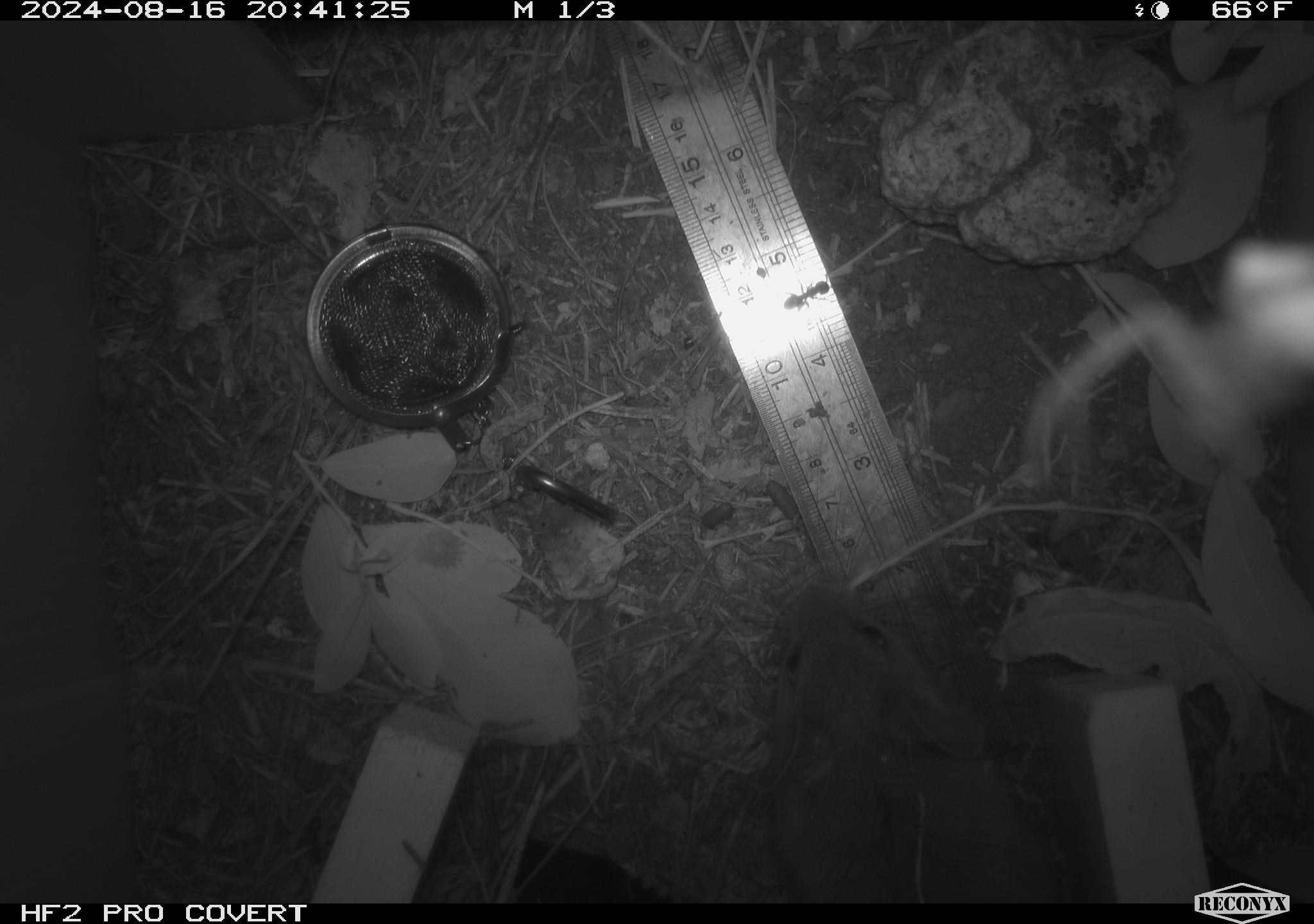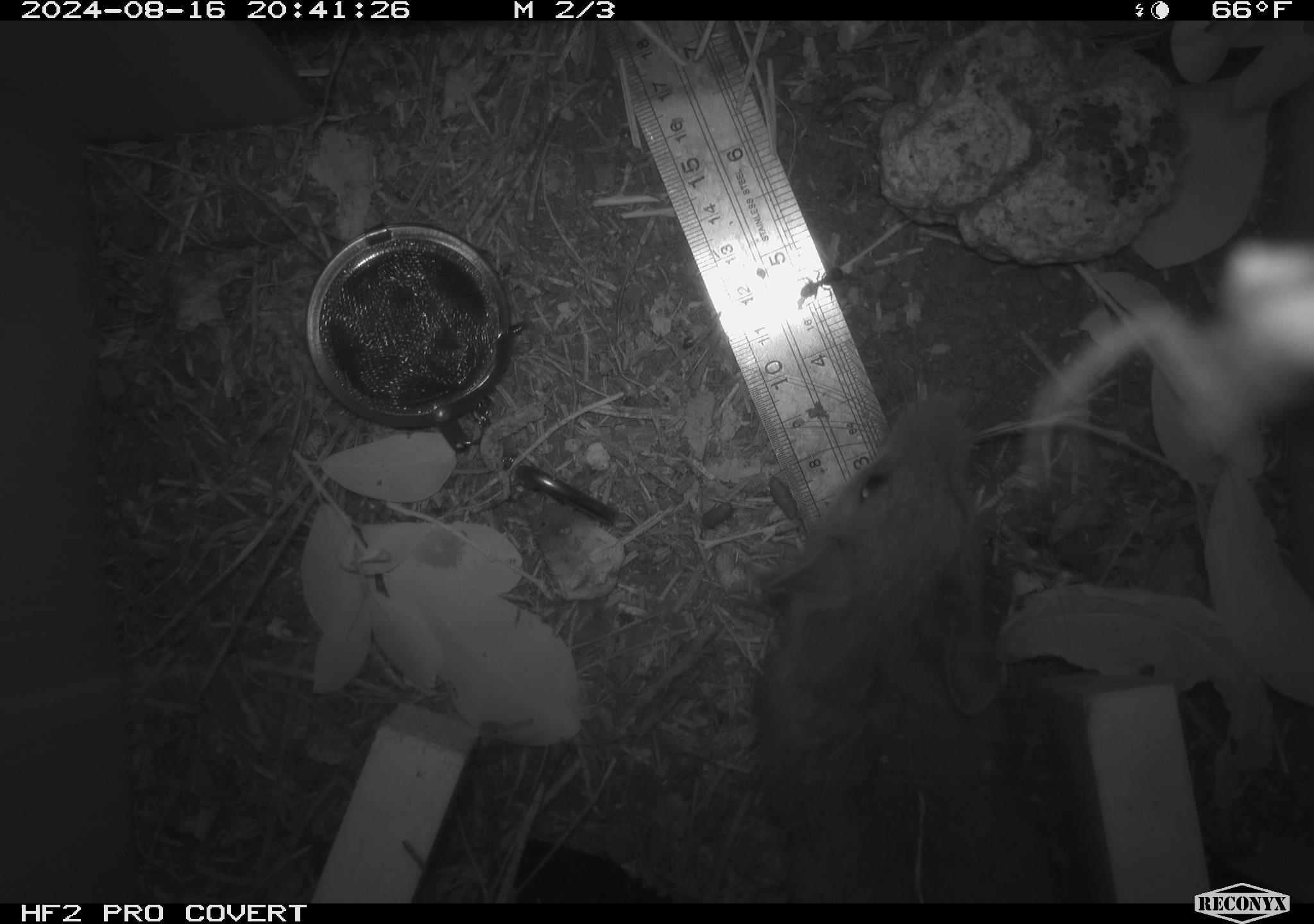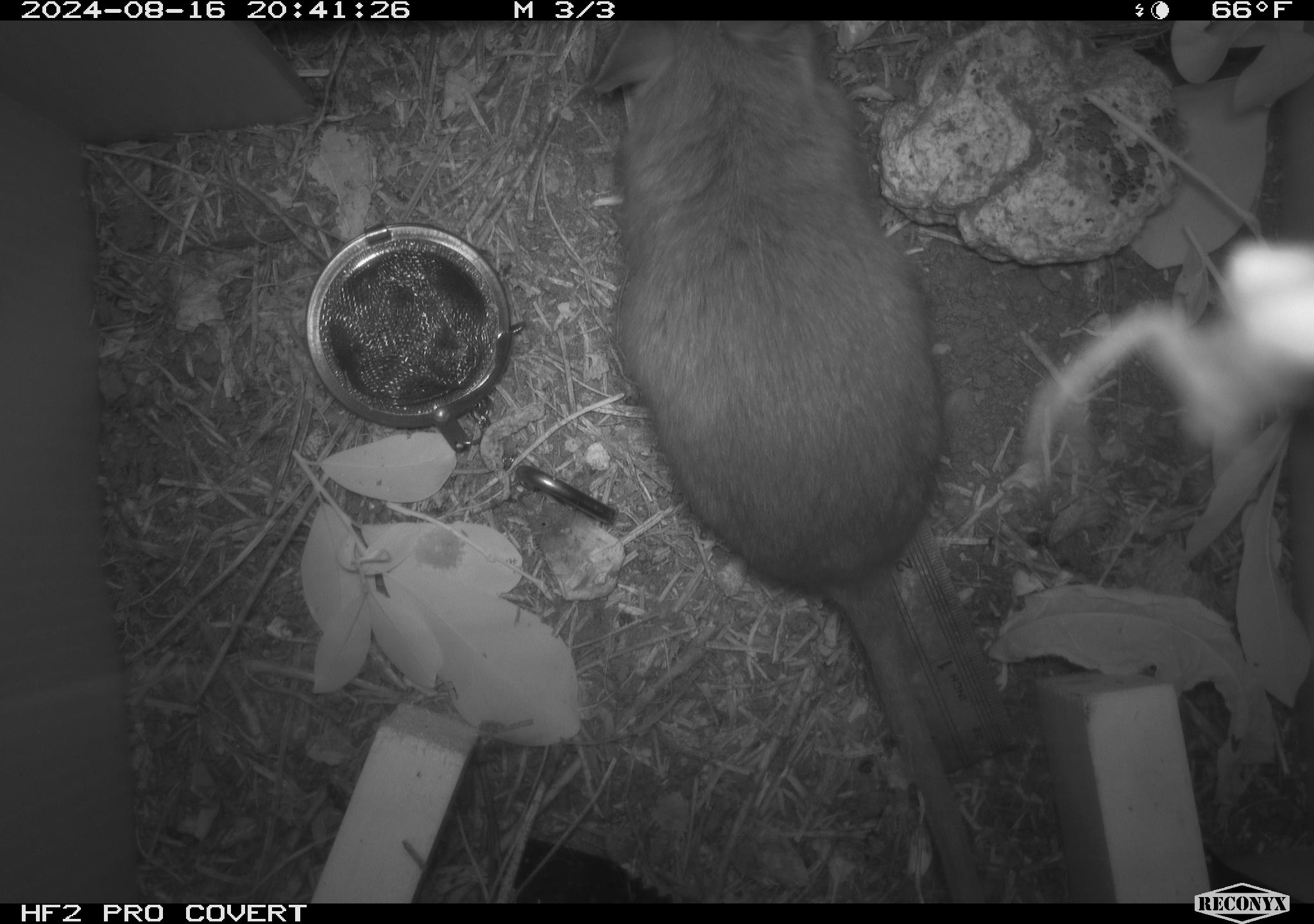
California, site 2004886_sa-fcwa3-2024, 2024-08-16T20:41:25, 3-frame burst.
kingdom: Animalia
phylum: Chordata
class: Mammalia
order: Rodentia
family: Cricetidae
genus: Neotoma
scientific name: Neotoma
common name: pack rat or woodrat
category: neotoma species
Neotoma species (pack rat or woodrat) (Neotoma).